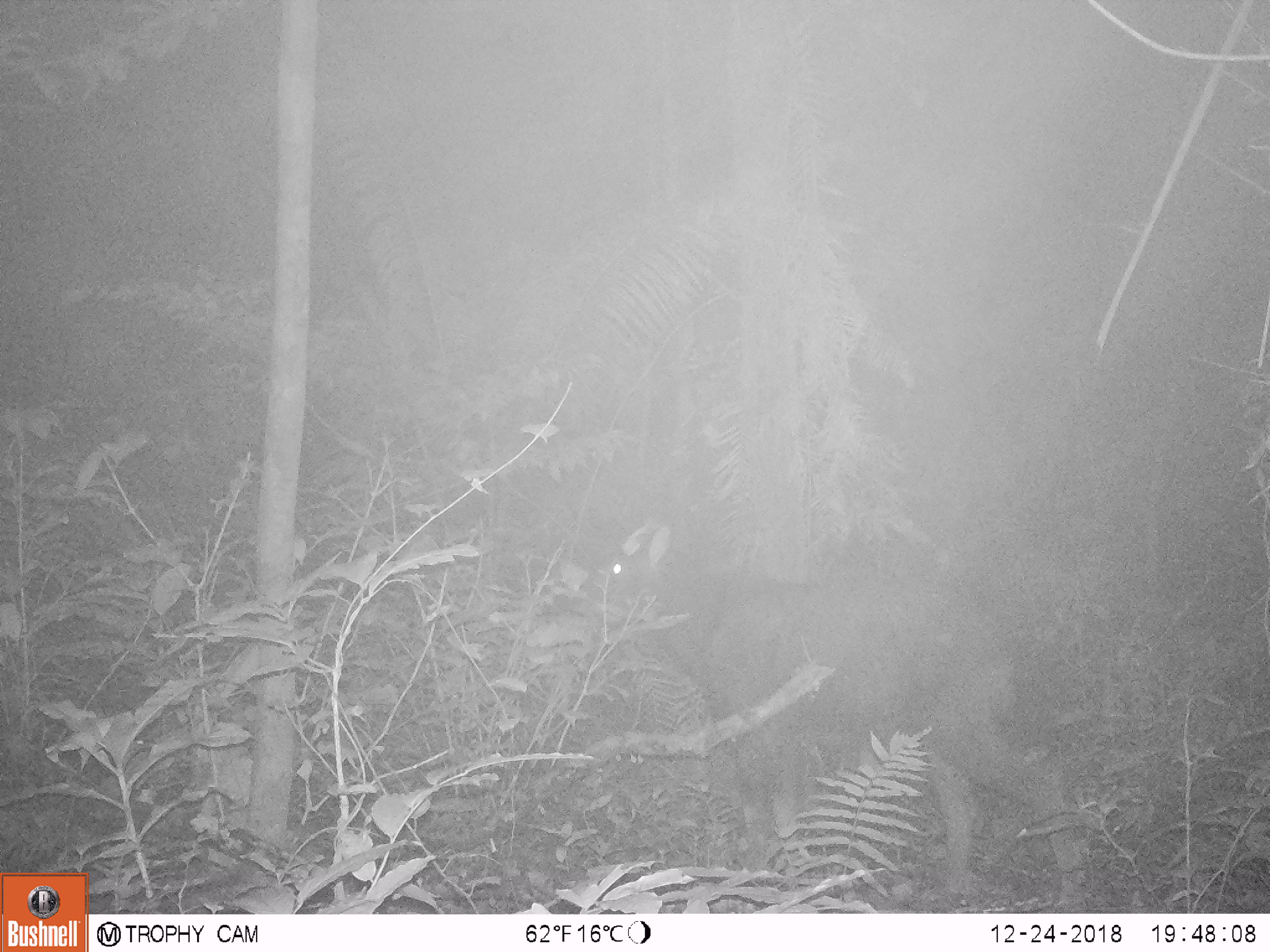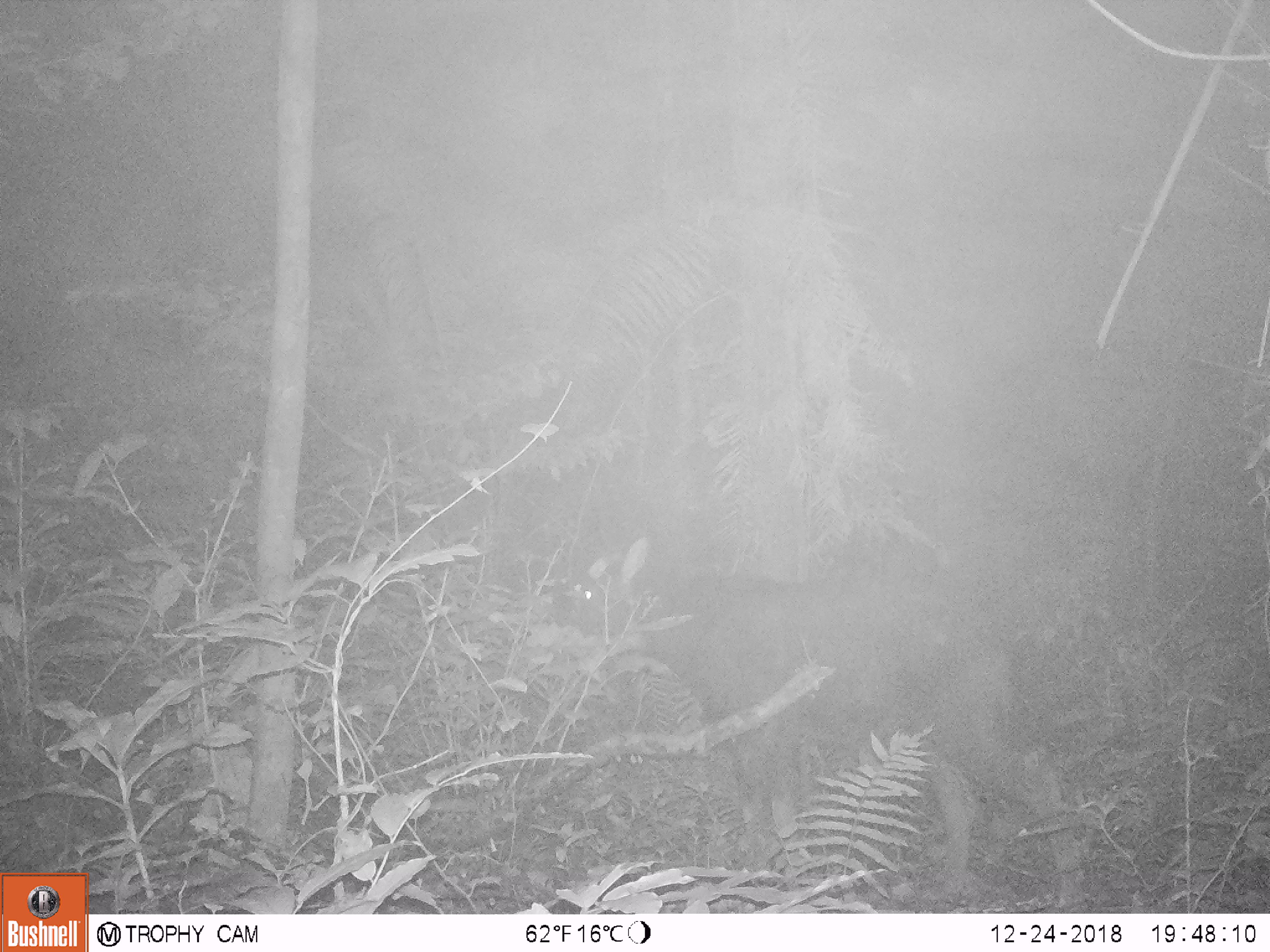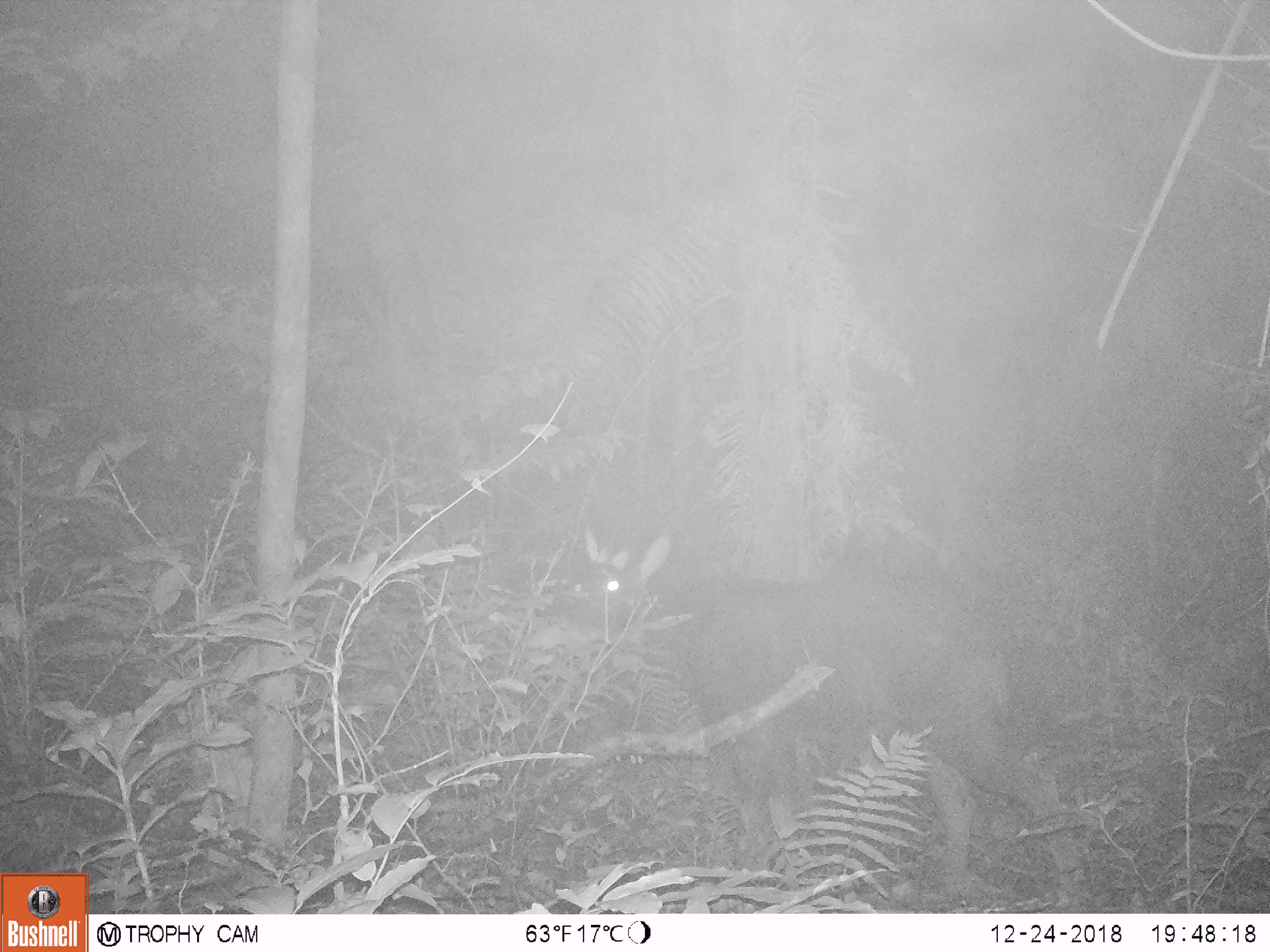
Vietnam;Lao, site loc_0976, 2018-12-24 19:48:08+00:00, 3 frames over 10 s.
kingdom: Animalia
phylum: Chordata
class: Mammalia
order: Artiodactyla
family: Bovidae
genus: Capricornis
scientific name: Capricornis sumatraensis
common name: chinese serow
Chinese serow (Capricornis sumatraensis). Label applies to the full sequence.